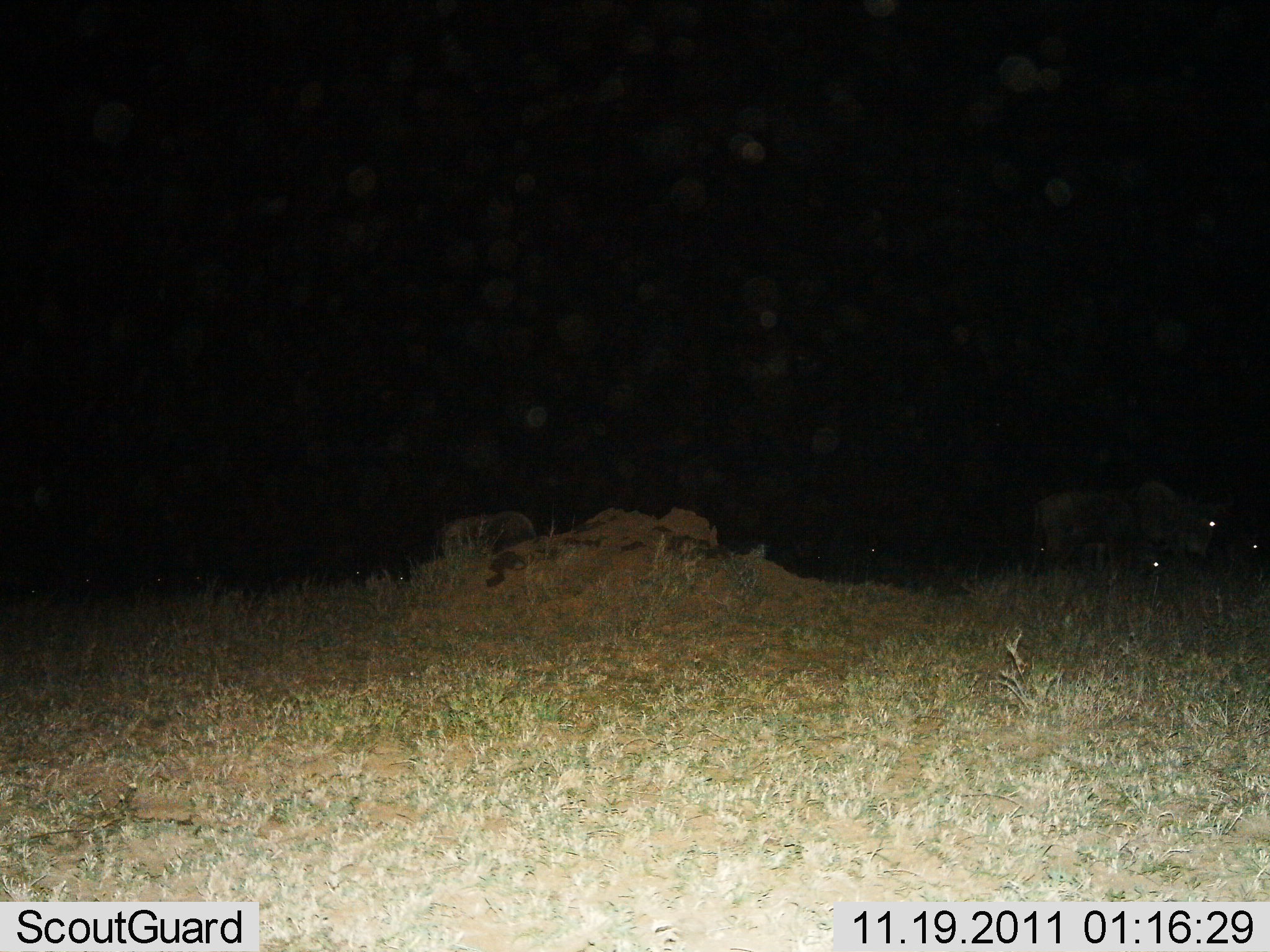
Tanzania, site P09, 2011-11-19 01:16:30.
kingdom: Animalia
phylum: Chordata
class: Mammalia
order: Artiodactyla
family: Bovidae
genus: Connochaetes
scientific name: Connochaetes taurinus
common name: blue wildebeest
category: wildebeest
Wildebeest (blue wildebeest) (Connochaetes taurinus), count 3. Behavior (volunteer vote fractions): standing 60%, resting 20%, moving 40%, interacting 0%. Young present (vote fraction): 0%. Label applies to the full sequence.